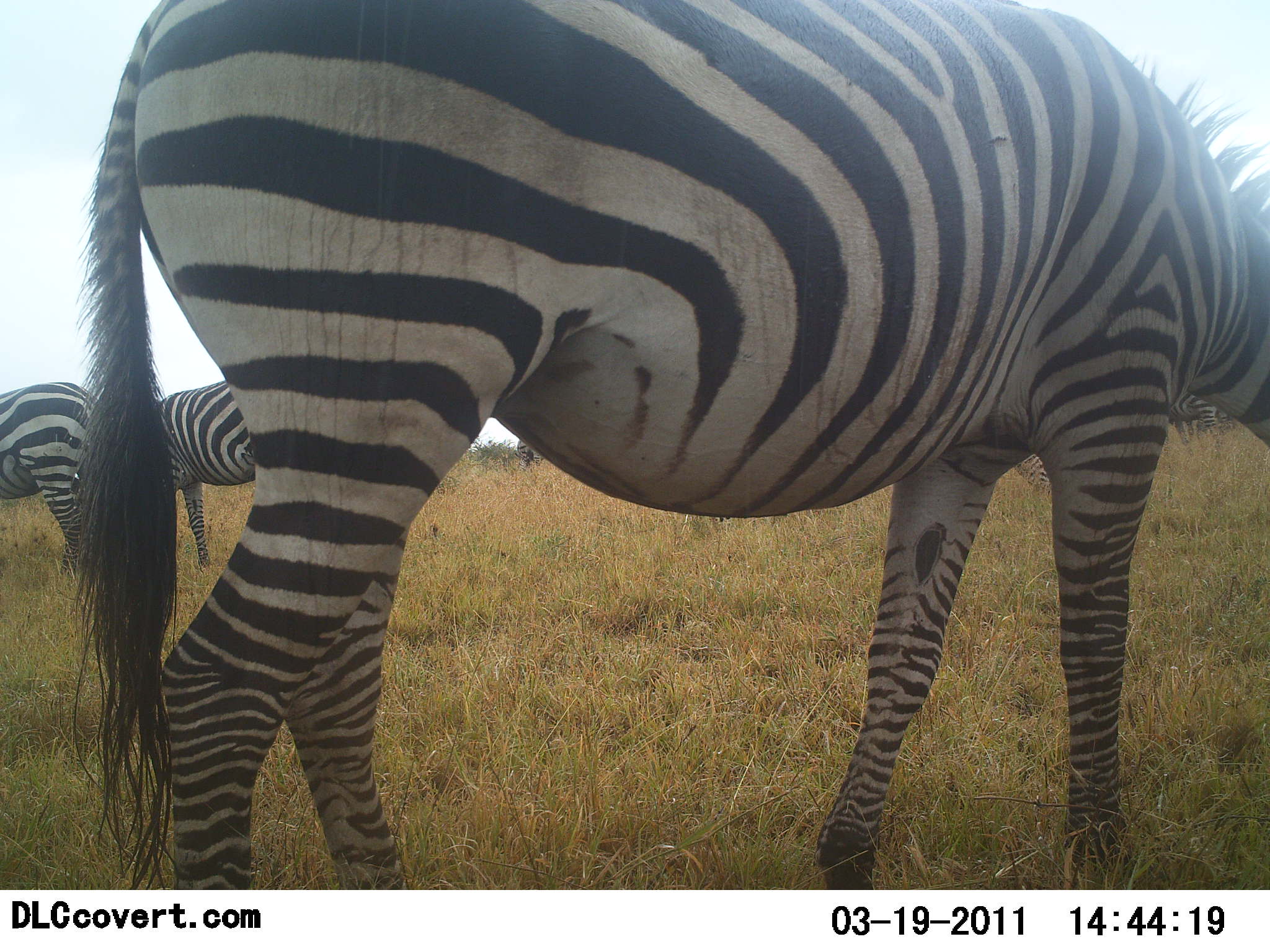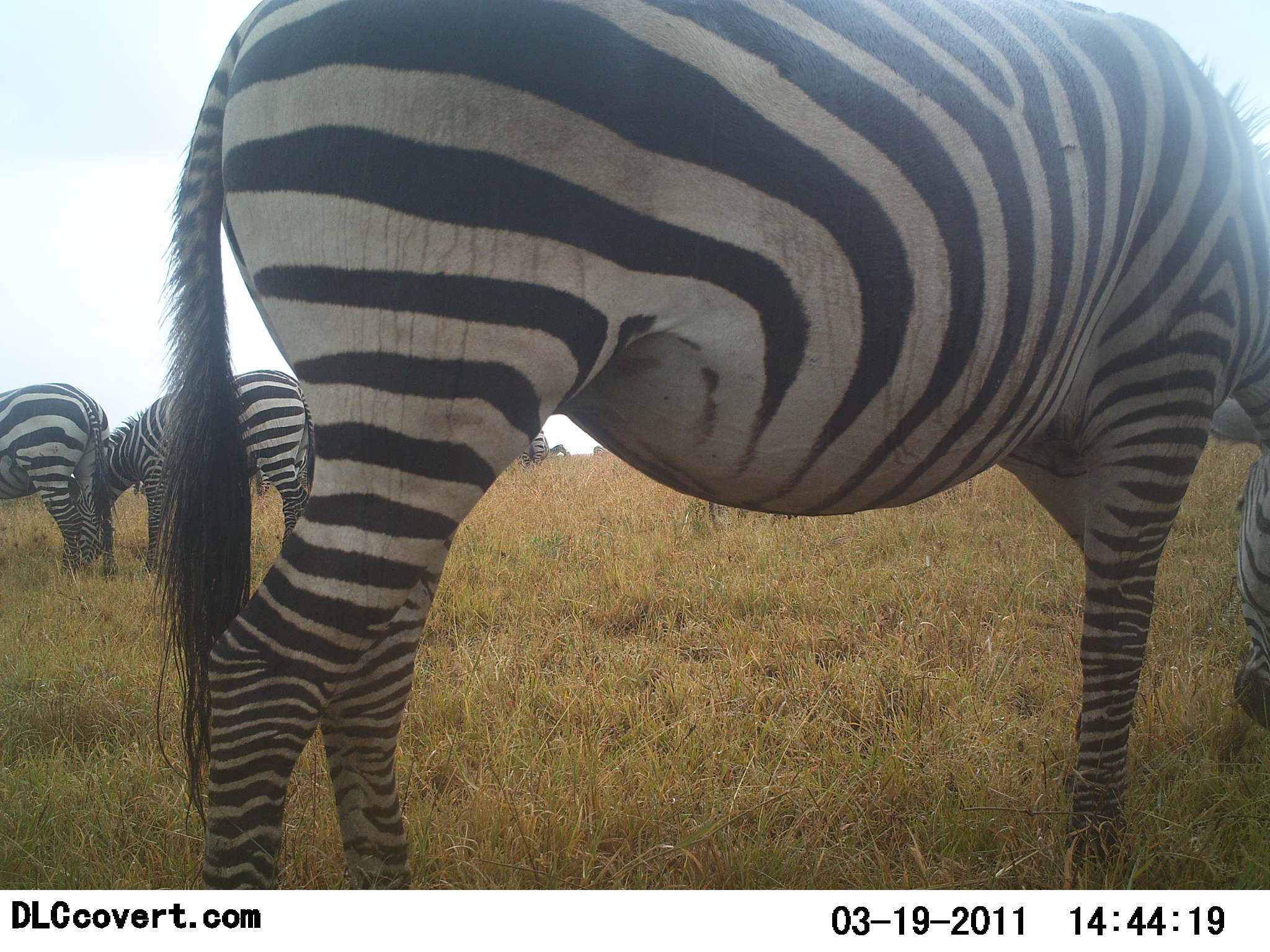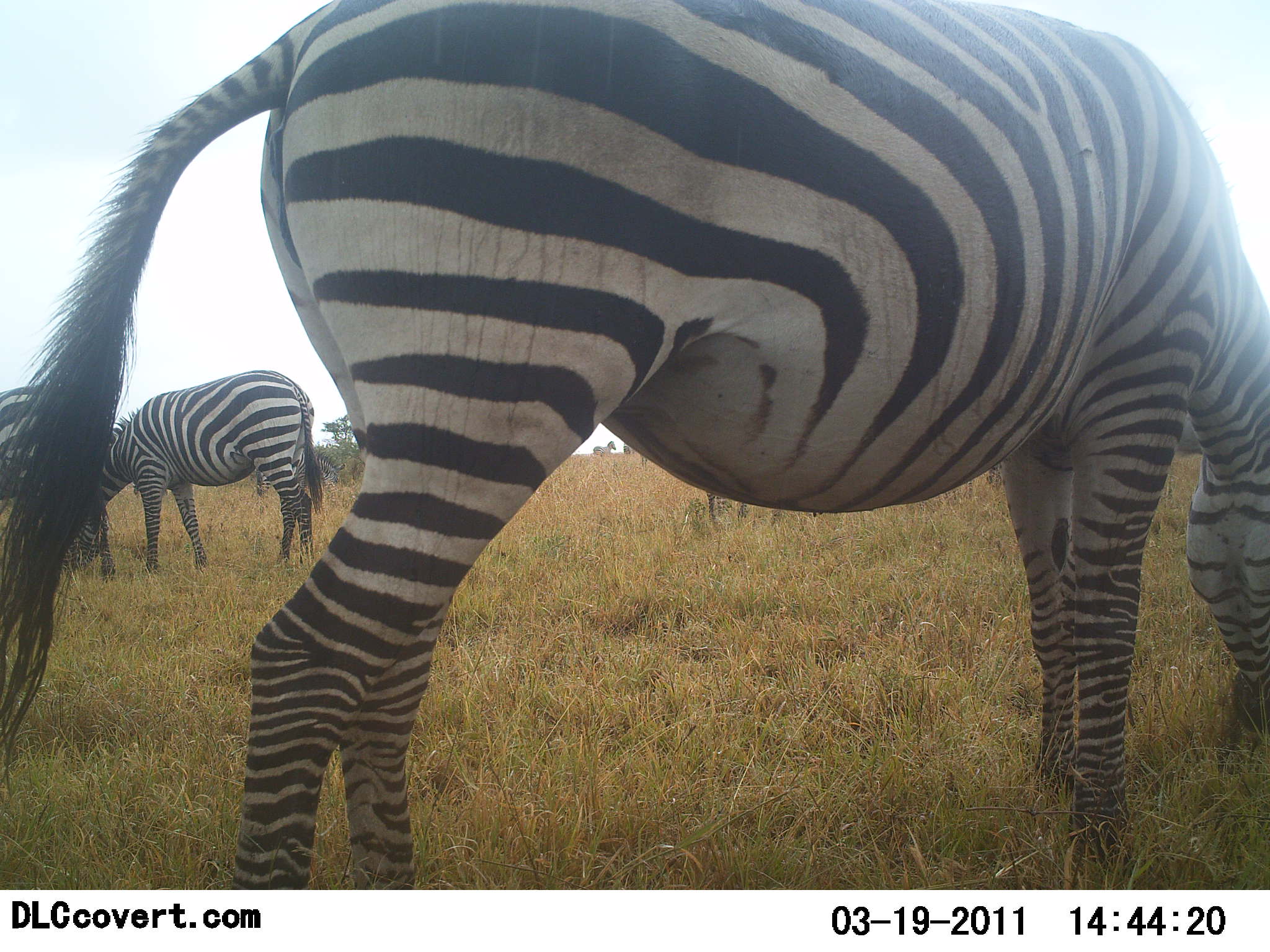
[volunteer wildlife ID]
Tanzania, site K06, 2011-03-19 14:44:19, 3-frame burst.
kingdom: Animalia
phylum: Chordata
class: Mammalia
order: Perissodactyla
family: Equidae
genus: Equus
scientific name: Equus quagga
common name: plains zebra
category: zebra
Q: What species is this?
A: Zebra (plains zebra) (Equus quagga).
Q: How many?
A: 3.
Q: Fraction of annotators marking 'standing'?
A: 55%.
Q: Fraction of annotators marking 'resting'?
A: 9%.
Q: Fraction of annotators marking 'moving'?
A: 18%.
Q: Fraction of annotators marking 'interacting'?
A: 0%.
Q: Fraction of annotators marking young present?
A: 0%.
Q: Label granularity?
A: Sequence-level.